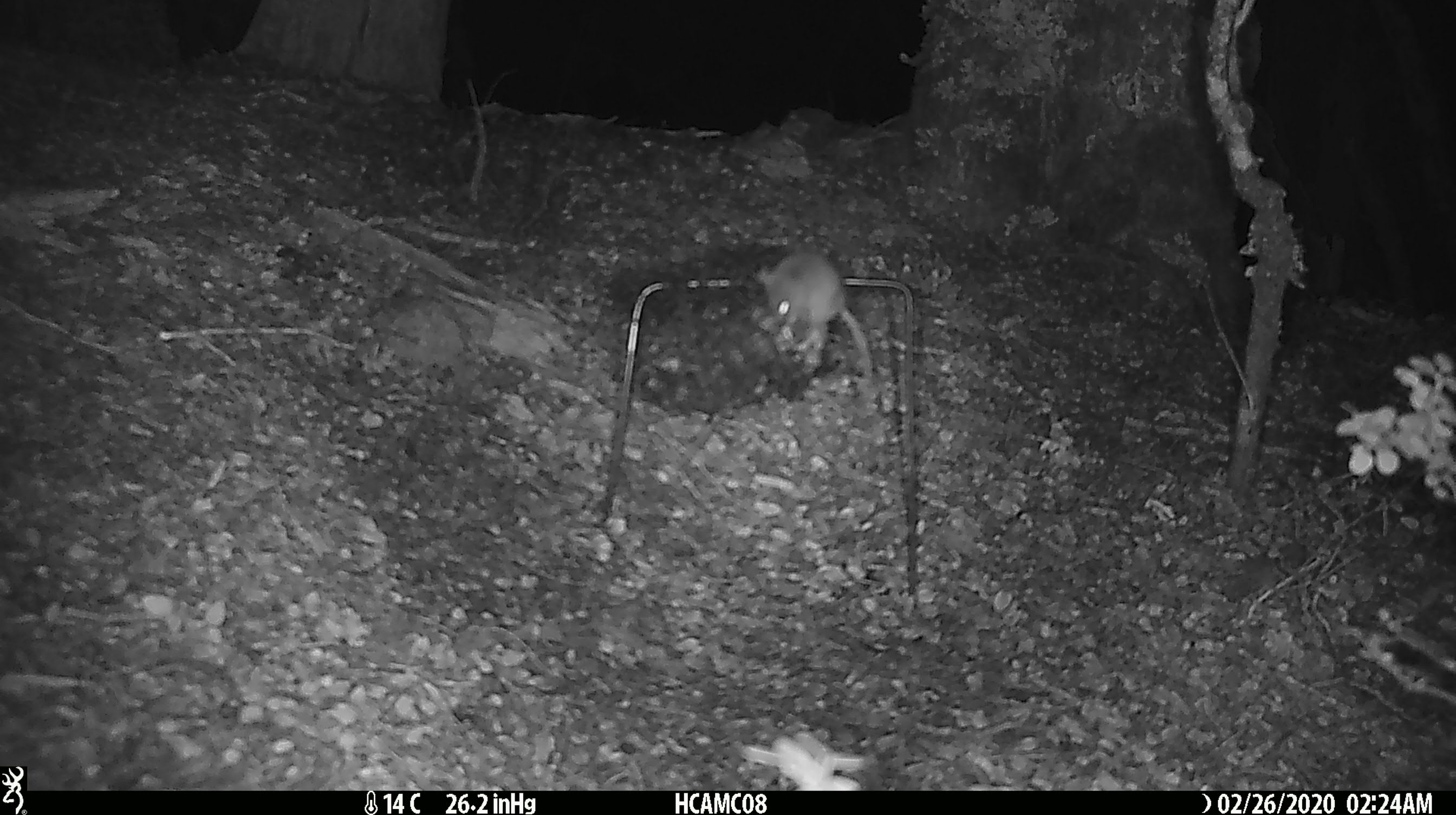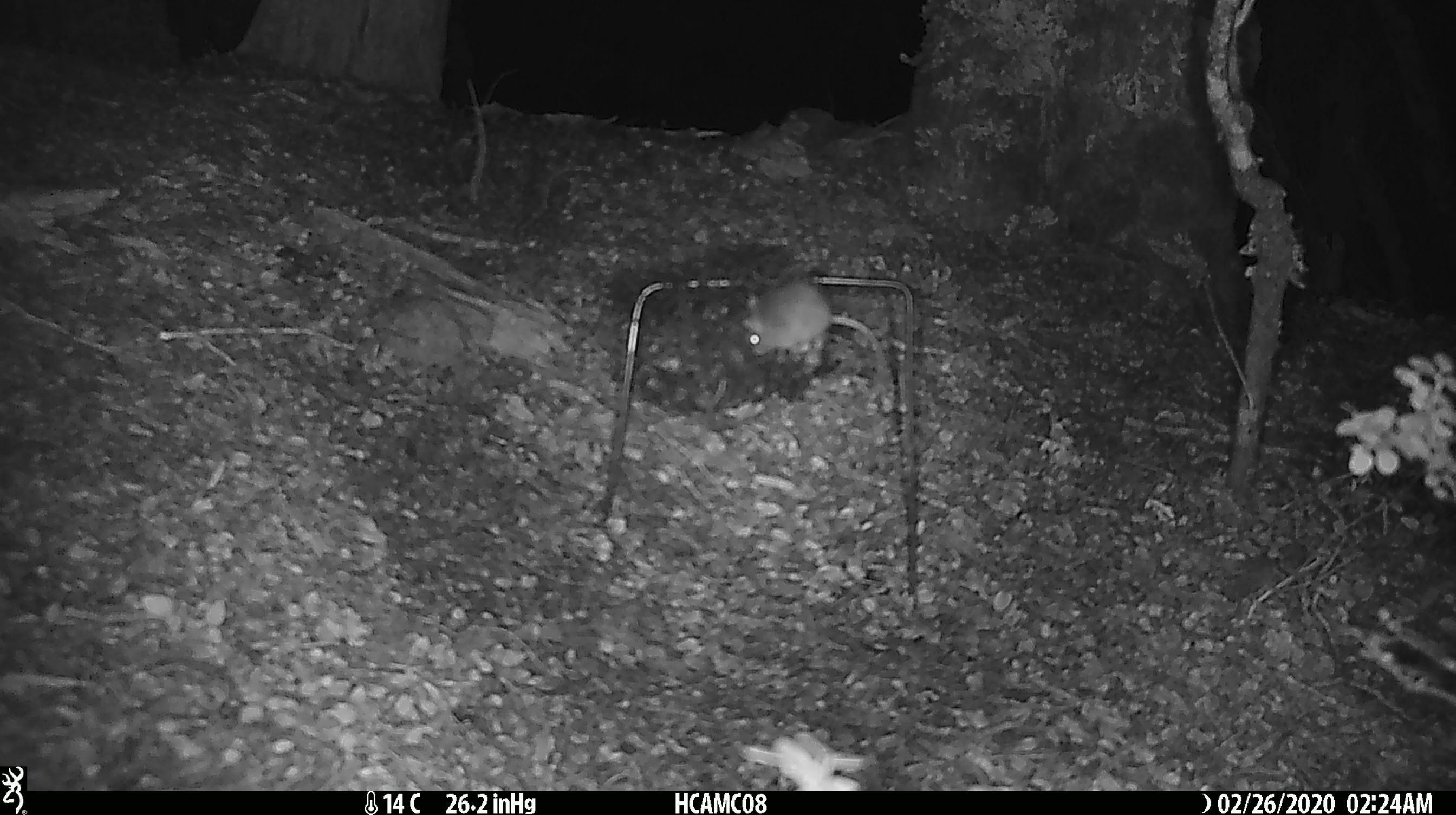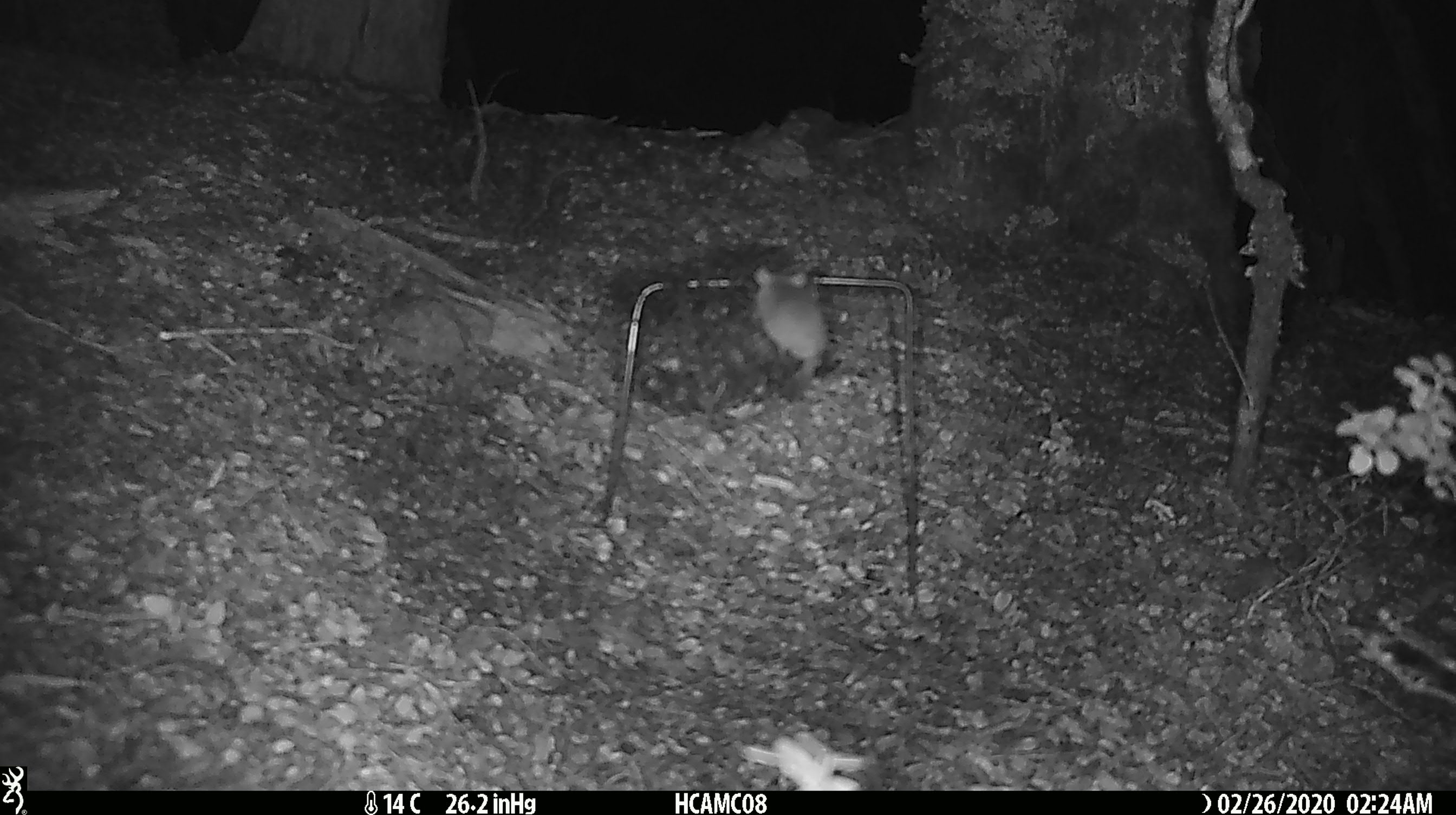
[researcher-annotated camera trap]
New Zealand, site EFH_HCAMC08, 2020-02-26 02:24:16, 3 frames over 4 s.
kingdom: Animalia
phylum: Chordata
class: Mammalia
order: Rodentia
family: Muridae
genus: Mus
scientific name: Mus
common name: mouse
Mouse (Mus).